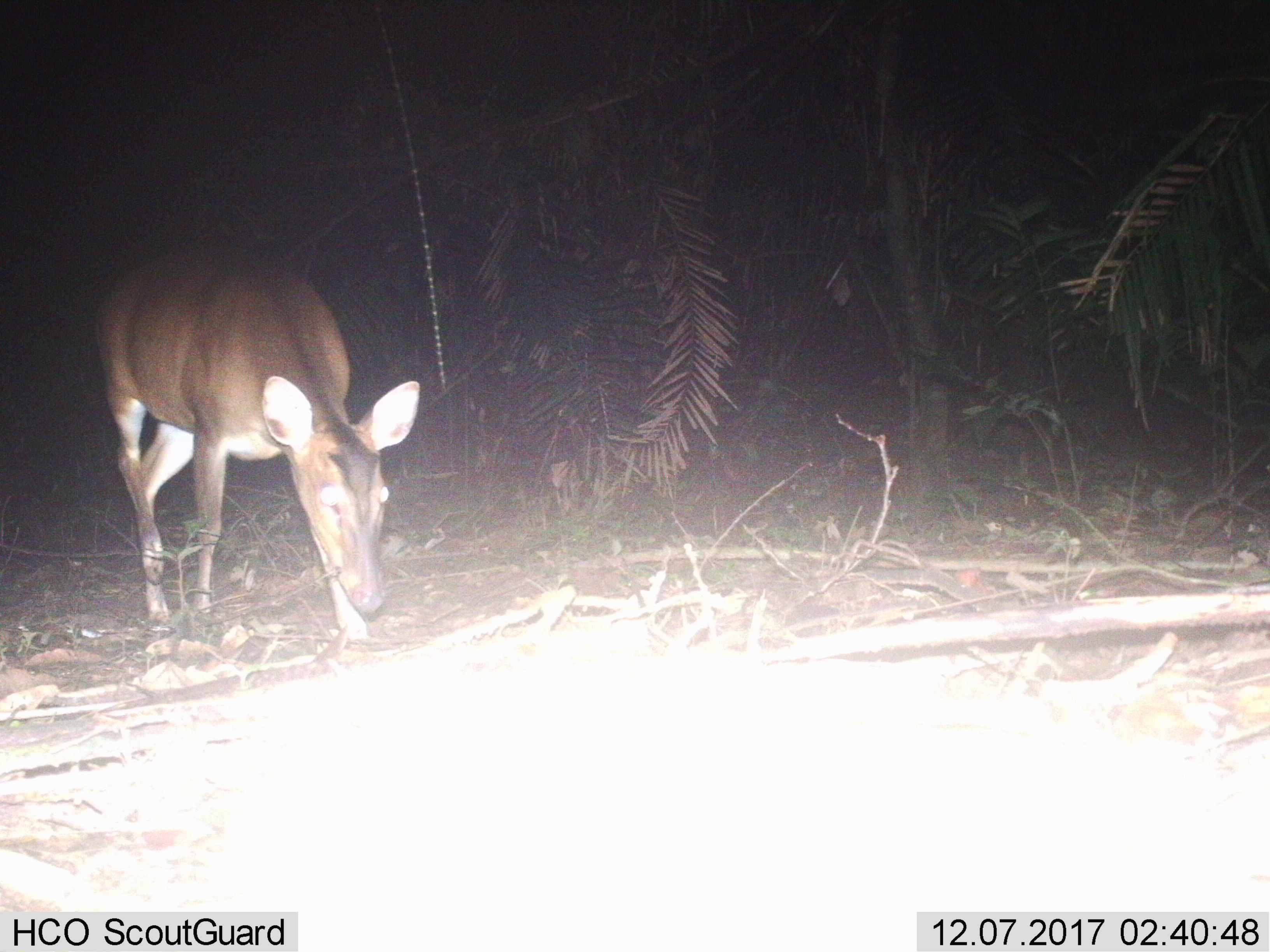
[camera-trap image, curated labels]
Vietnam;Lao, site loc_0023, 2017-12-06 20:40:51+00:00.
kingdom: Animalia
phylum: Chordata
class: Mammalia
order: Artiodactyla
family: Cervidae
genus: Muntiacus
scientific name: Muntiacus vuquangensis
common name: large-antlered muntjac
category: large antlered muntjac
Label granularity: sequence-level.